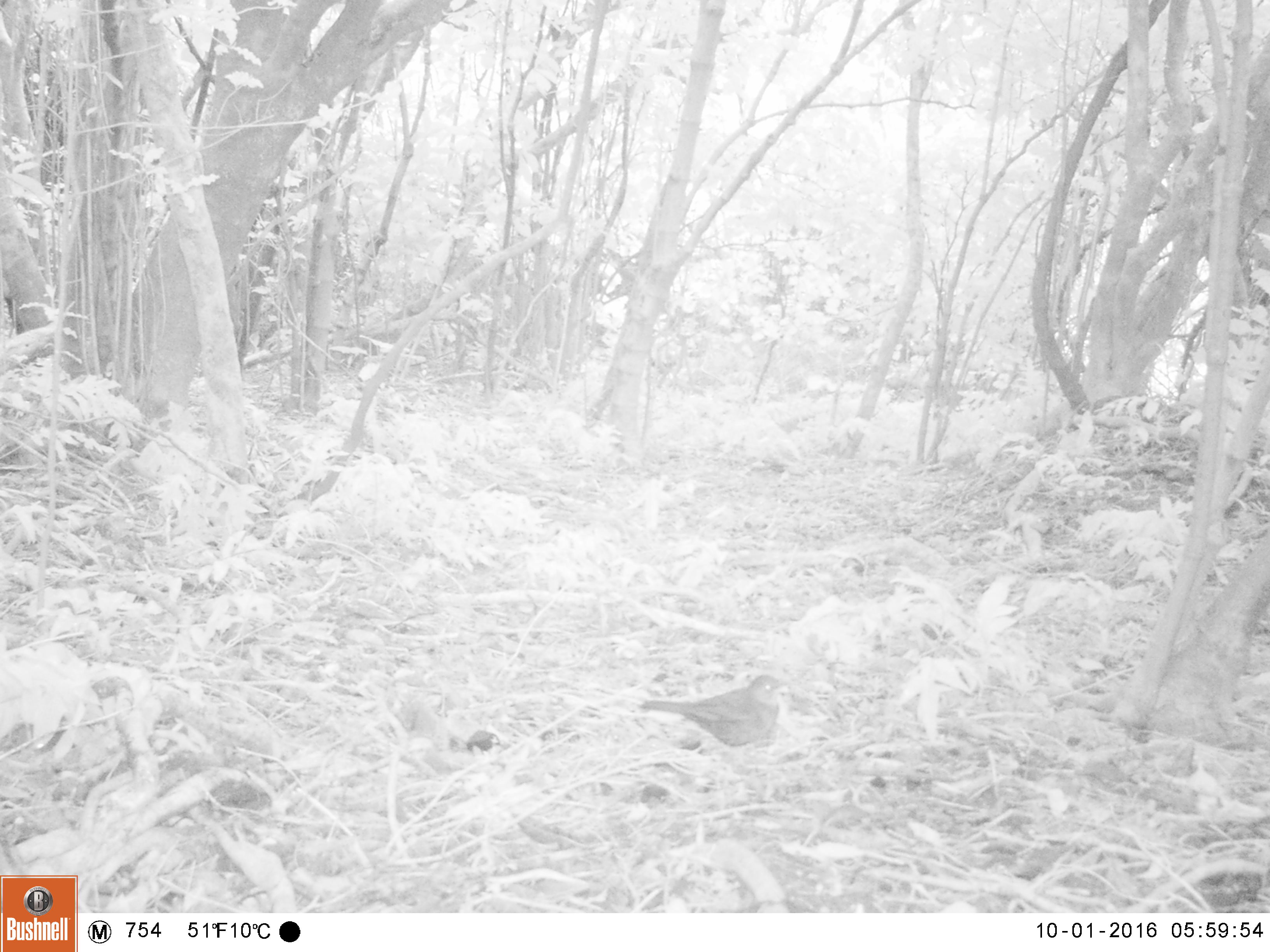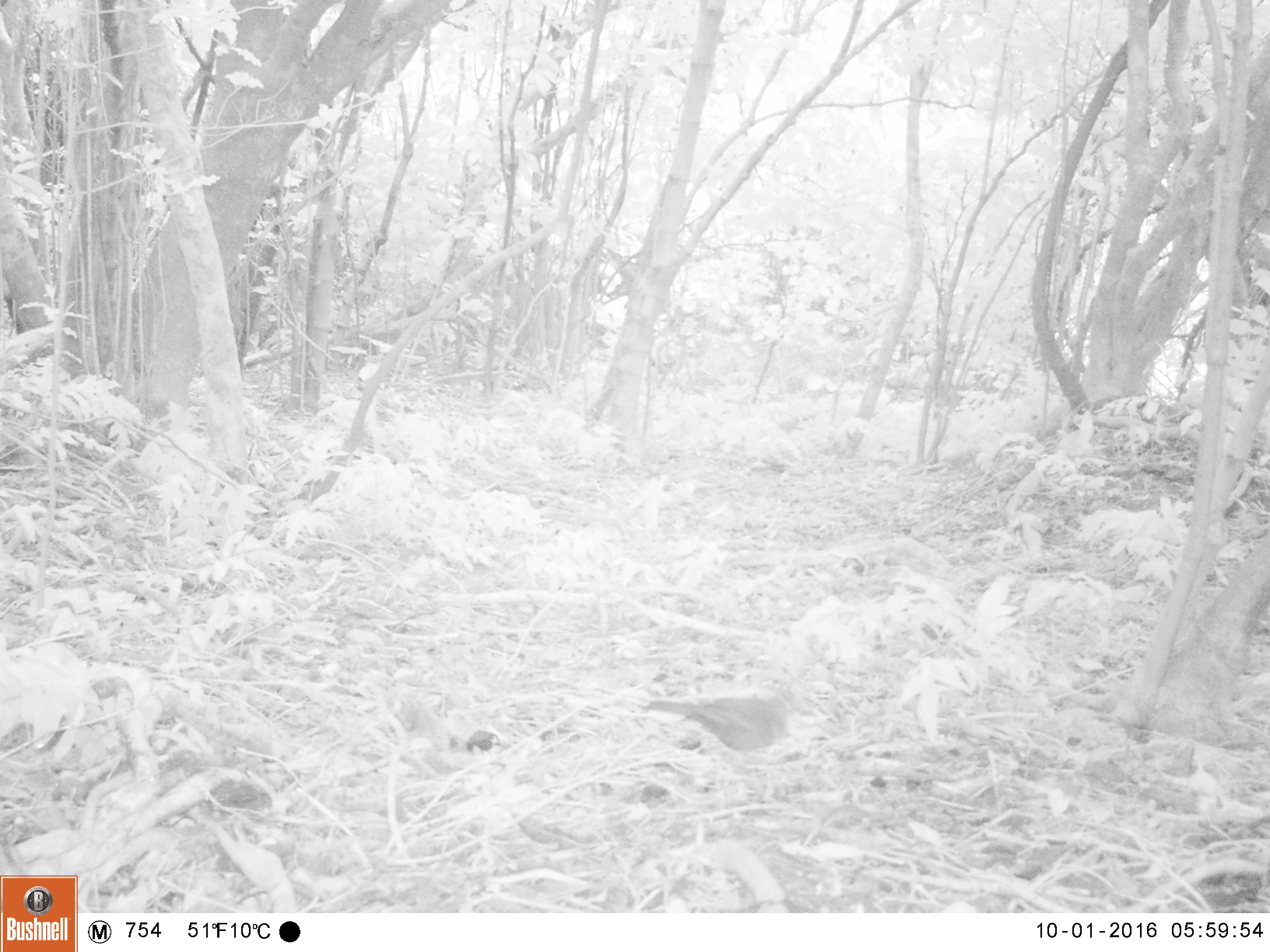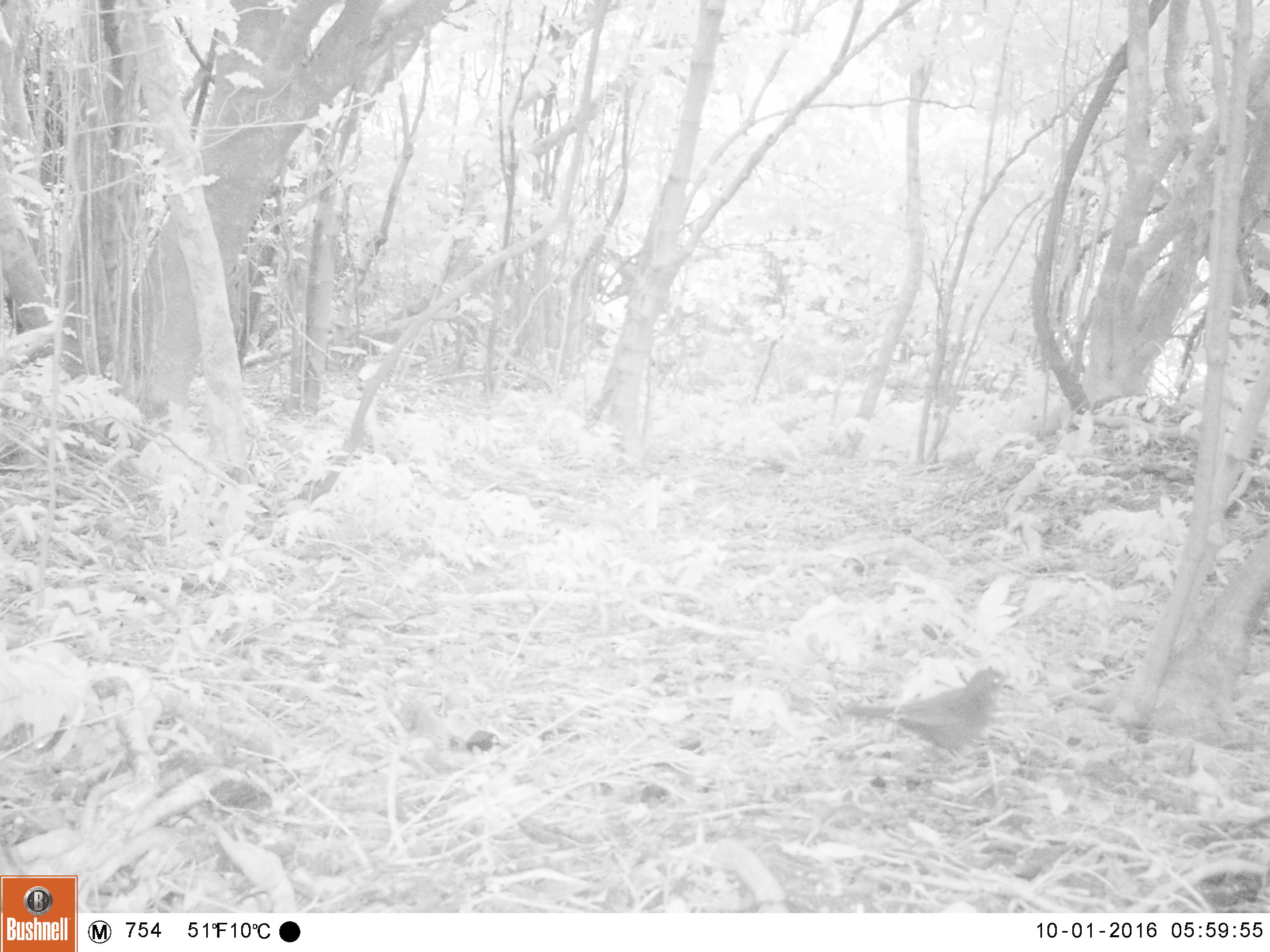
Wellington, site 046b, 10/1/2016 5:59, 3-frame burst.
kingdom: Animalia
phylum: Chordata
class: Aves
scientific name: Aves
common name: bird